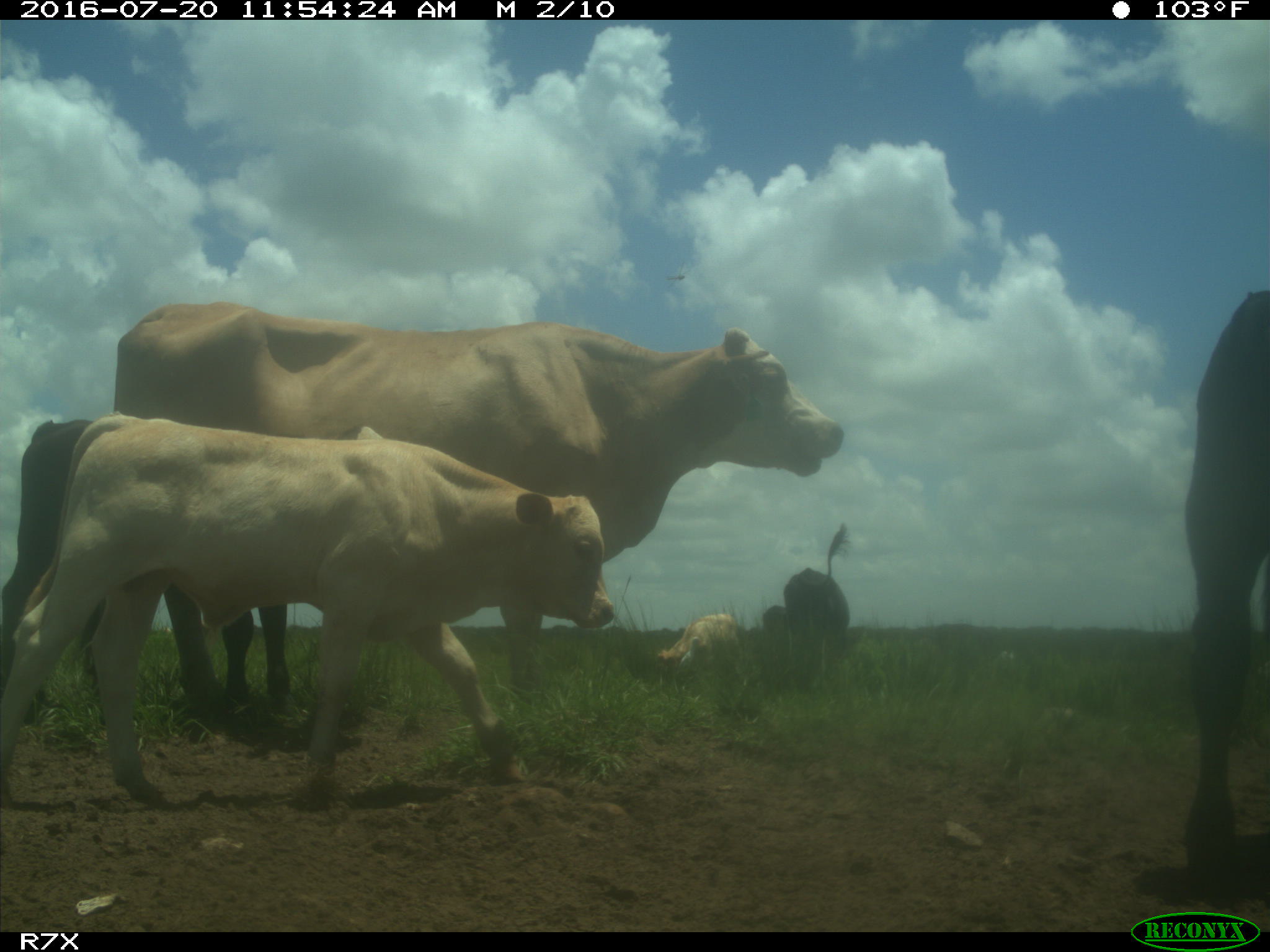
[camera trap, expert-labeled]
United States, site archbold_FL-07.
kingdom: Animalia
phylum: Chordata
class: Mammalia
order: Artiodactyla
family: Bovidae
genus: Bos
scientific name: Bos taurus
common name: domestic cow